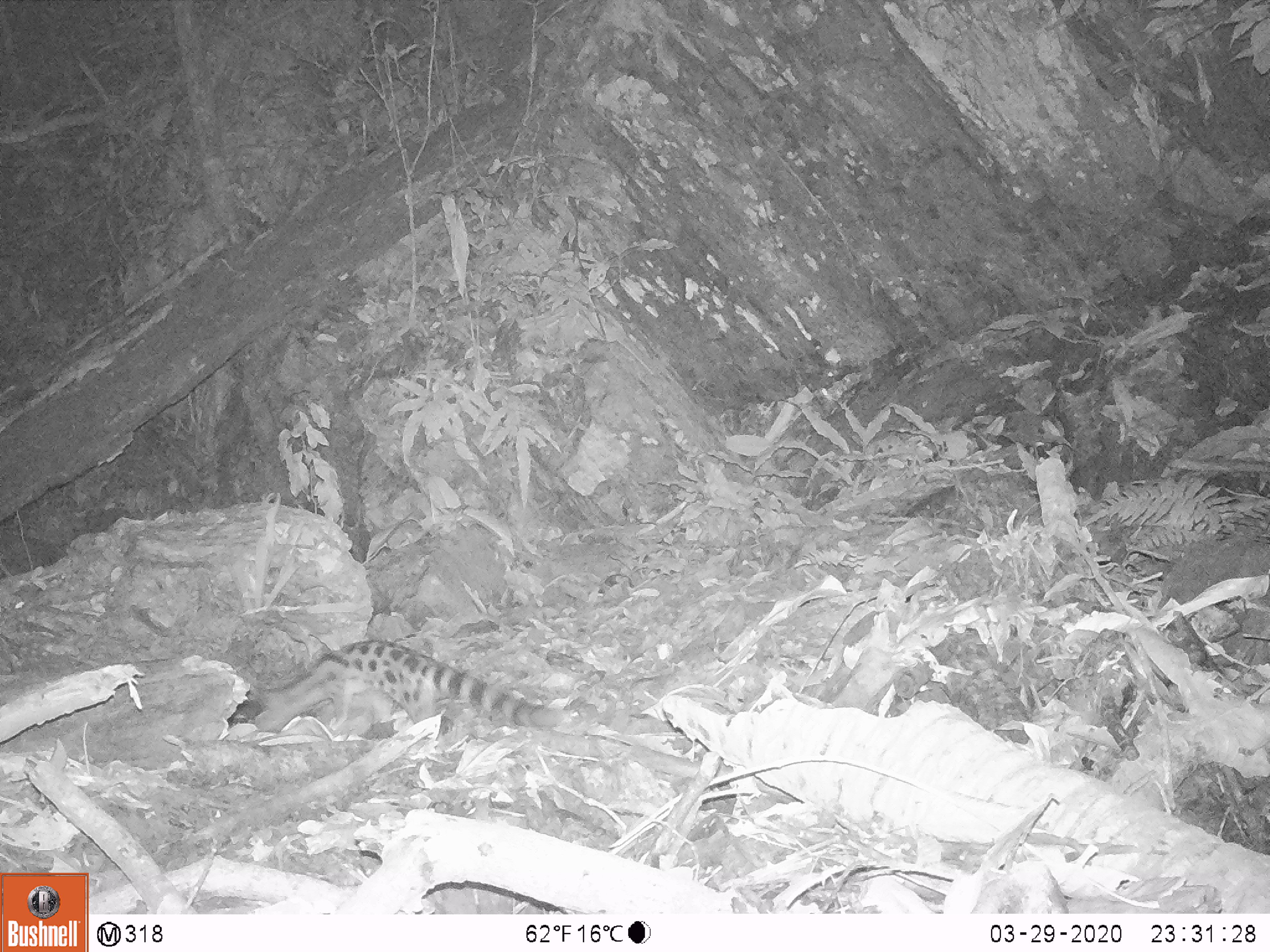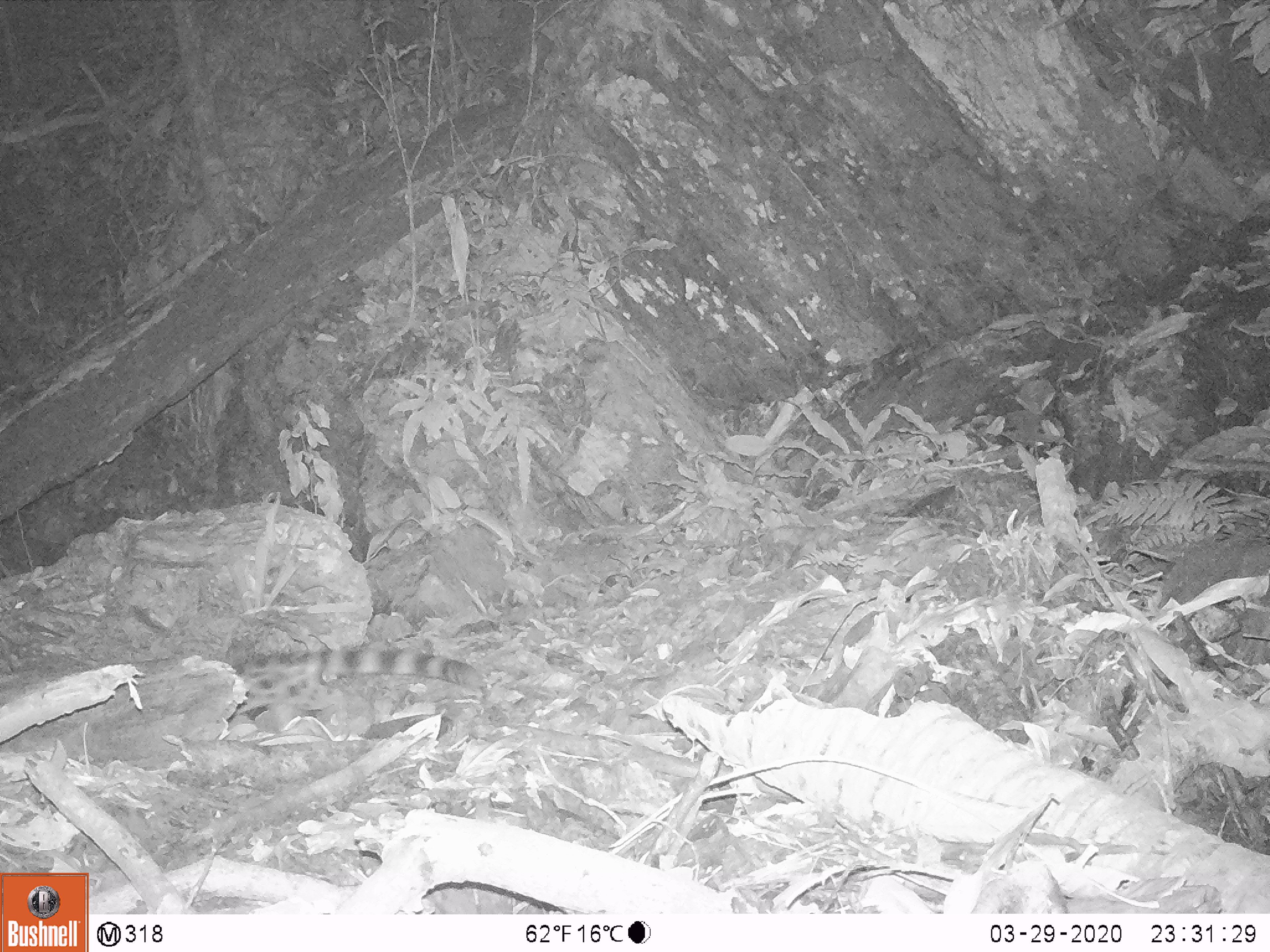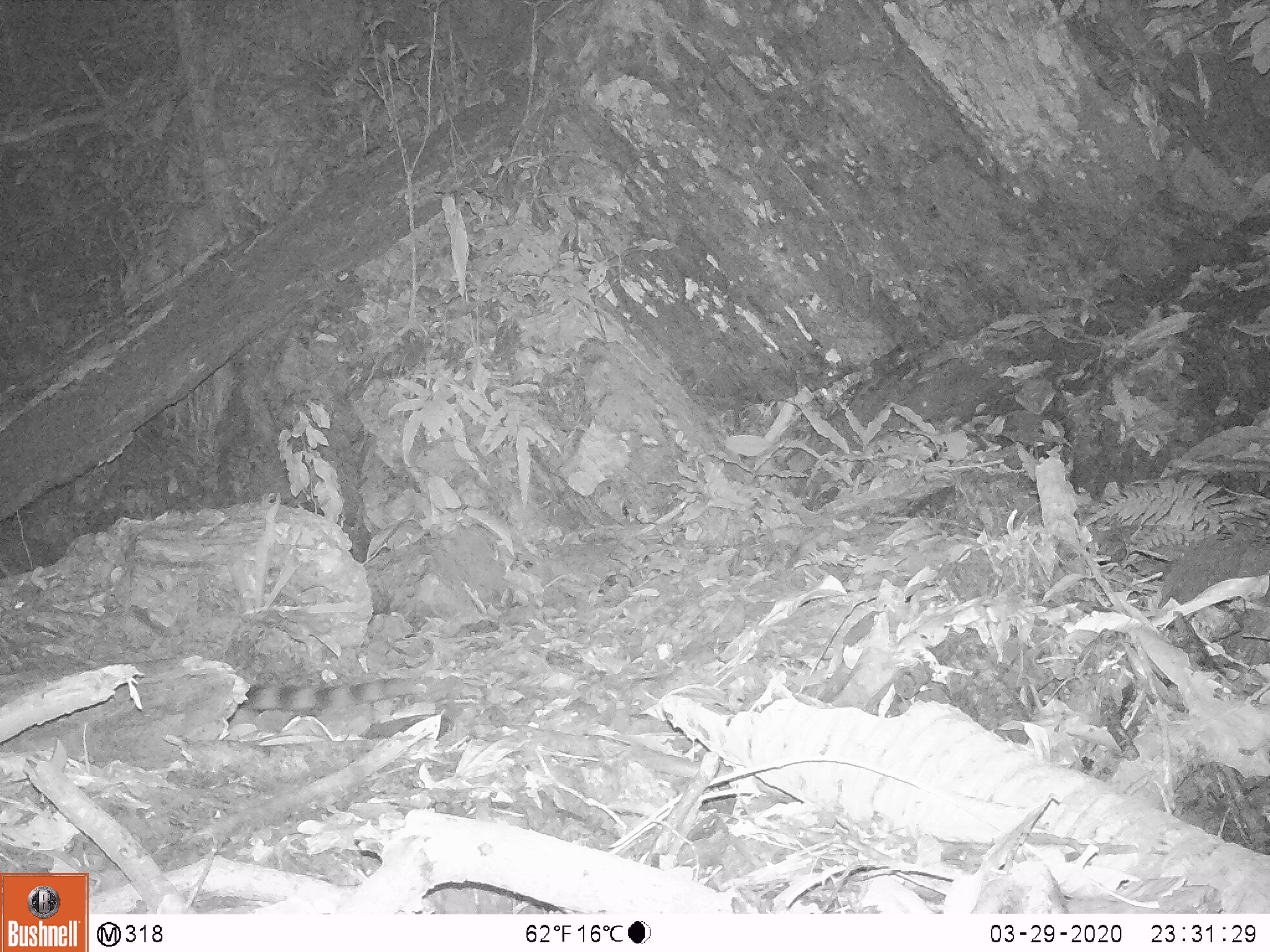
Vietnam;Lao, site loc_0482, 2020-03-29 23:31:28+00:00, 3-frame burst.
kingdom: Animalia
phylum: Chordata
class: Mammalia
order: Carnivora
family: Prionodontidae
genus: Prionodon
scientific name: Prionodon pardicolor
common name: spotted linsang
Spotted linsang (Prionodon pardicolor). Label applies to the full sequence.